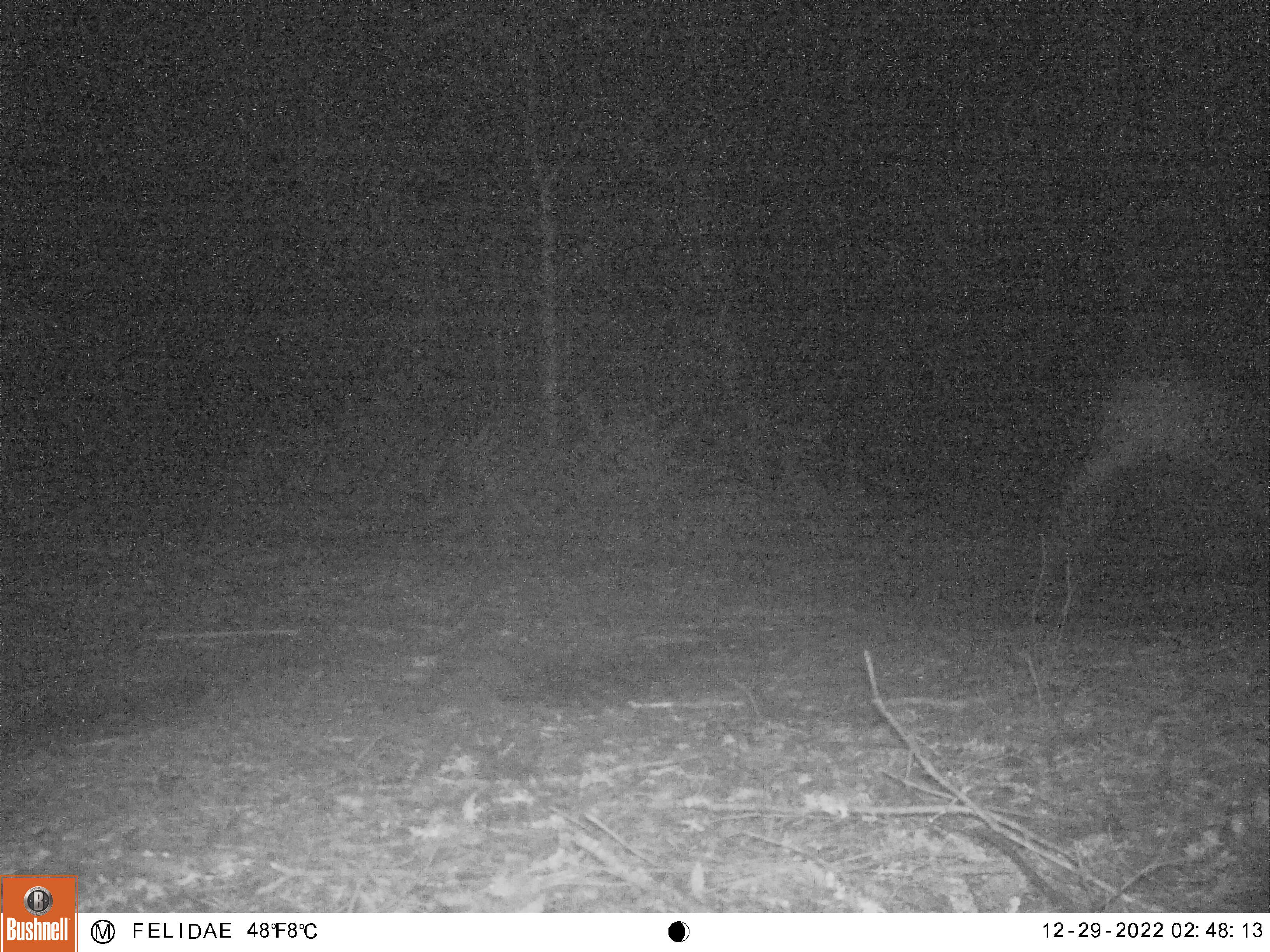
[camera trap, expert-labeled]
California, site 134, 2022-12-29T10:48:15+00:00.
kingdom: Animalia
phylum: Chordata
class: Mammalia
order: Artiodactyla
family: Cervidae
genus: Odocoileus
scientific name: Odocoileus hemionus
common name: mule deer